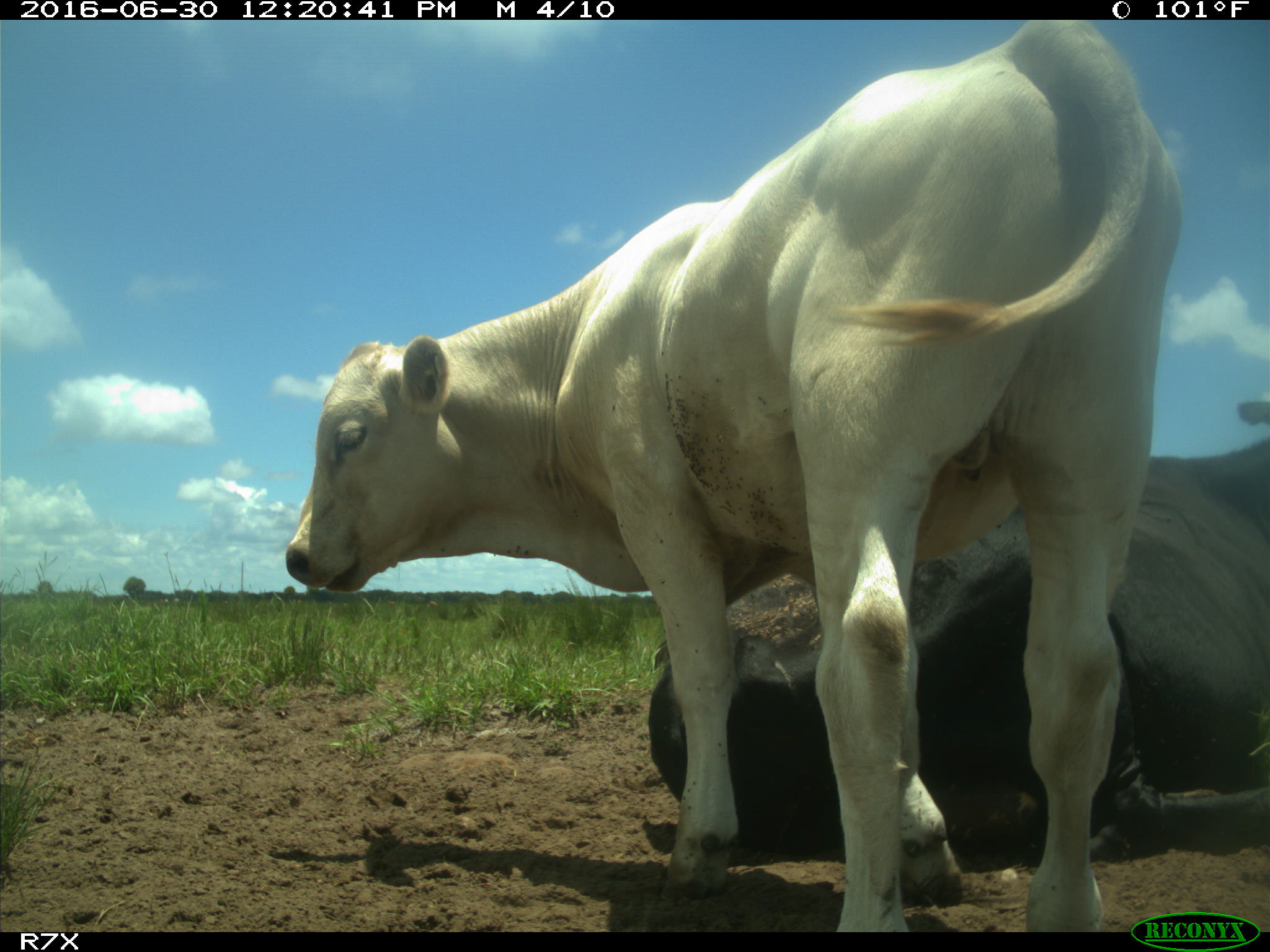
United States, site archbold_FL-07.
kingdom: Animalia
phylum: Chordata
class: Mammalia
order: Artiodactyla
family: Bovidae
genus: Bos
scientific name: Bos taurus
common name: domestic cow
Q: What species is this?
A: Bos taurus (domestic cow).